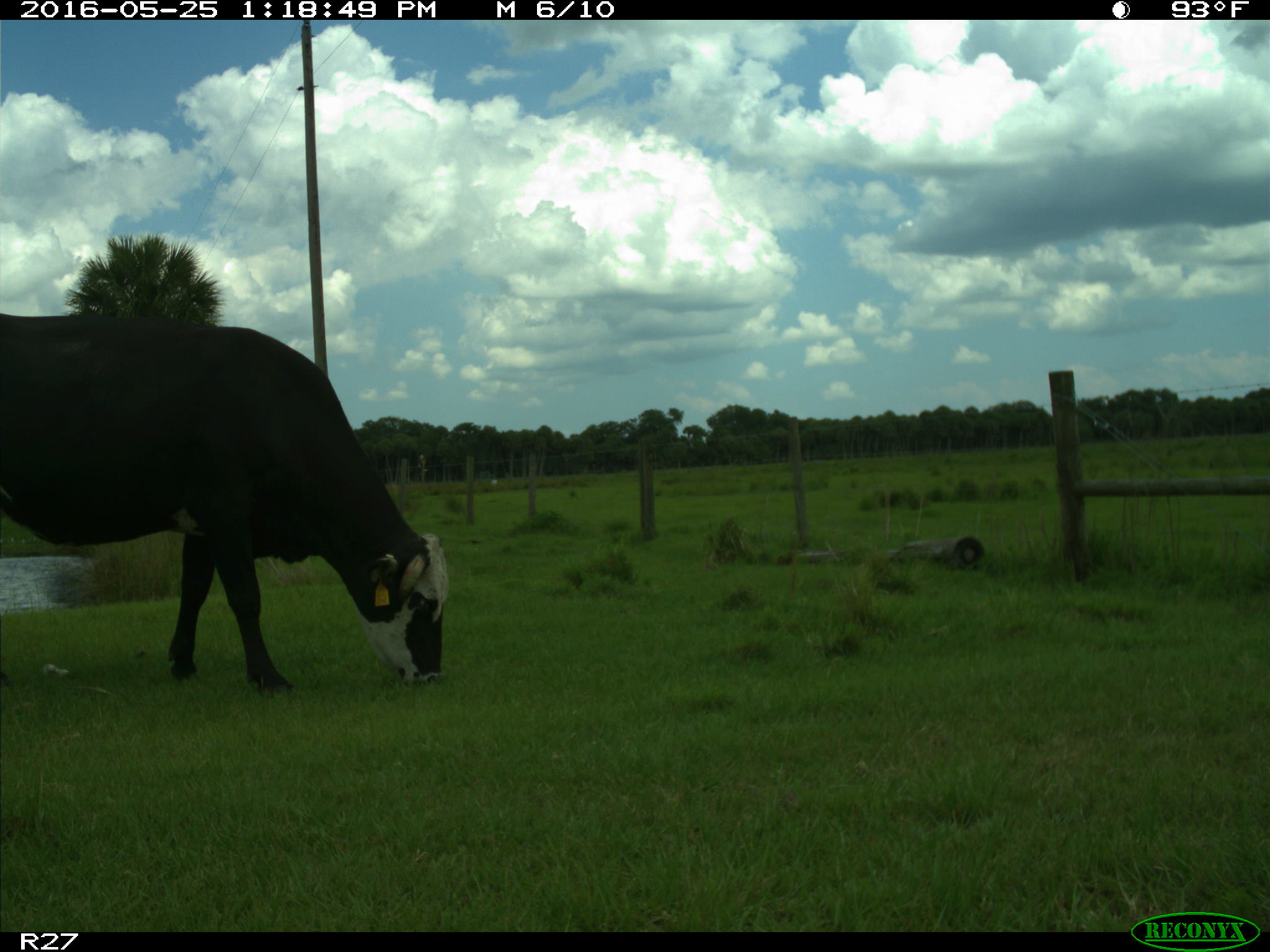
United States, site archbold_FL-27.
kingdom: Animalia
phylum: Chordata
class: Mammalia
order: Artiodactyla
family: Bovidae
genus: Bos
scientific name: Bos taurus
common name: domestic cow